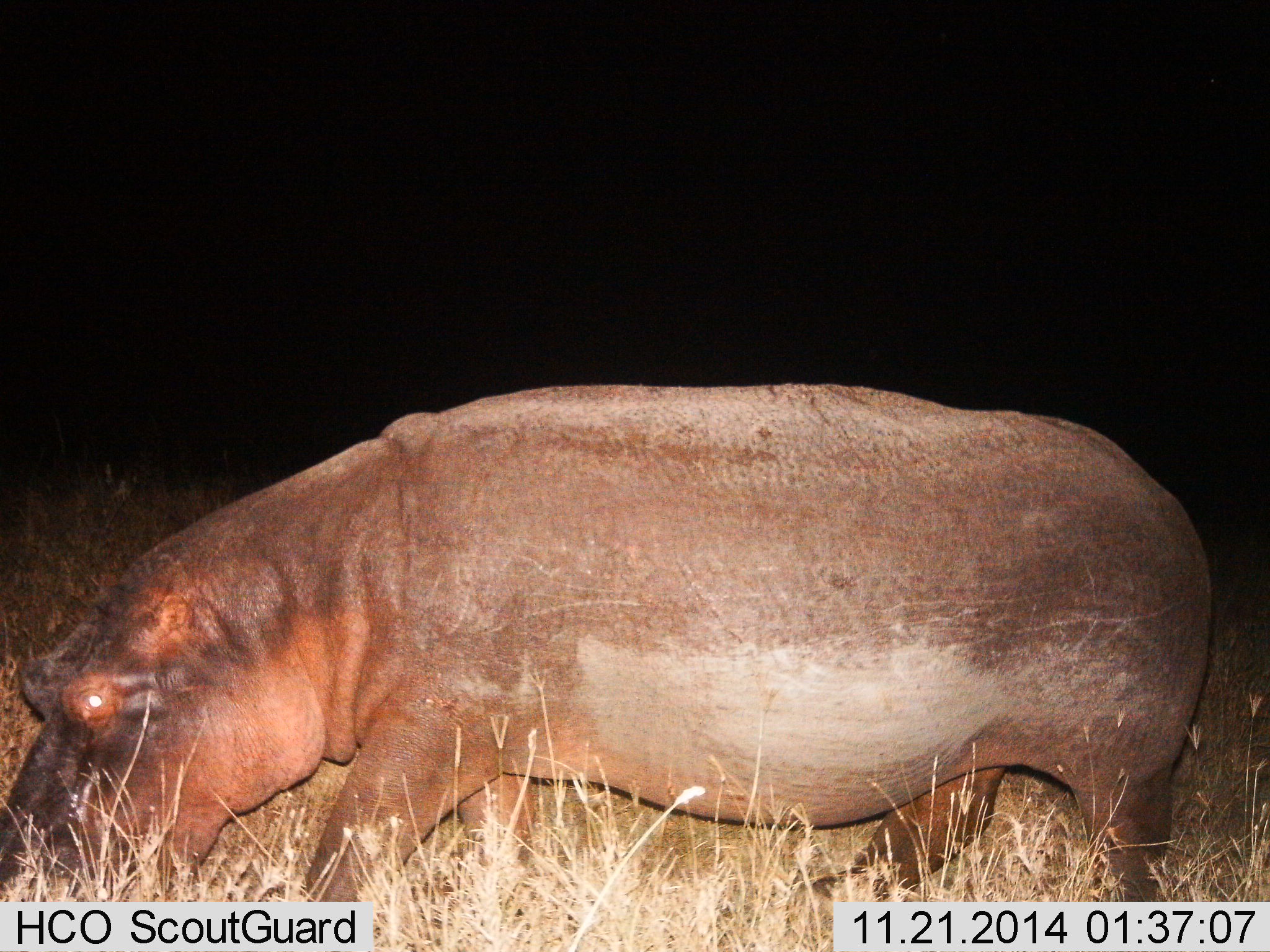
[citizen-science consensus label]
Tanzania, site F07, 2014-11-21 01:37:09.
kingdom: Animalia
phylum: Chordata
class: Mammalia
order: Artiodactyla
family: Hippopotamidae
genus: Hippopotamus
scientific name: Hippopotamus amphibius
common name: hippopotamus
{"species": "hippopotamus (Hippopotamus amphibius)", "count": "1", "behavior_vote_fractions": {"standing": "30%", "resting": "0%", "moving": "40%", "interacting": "0%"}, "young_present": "0%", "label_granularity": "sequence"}